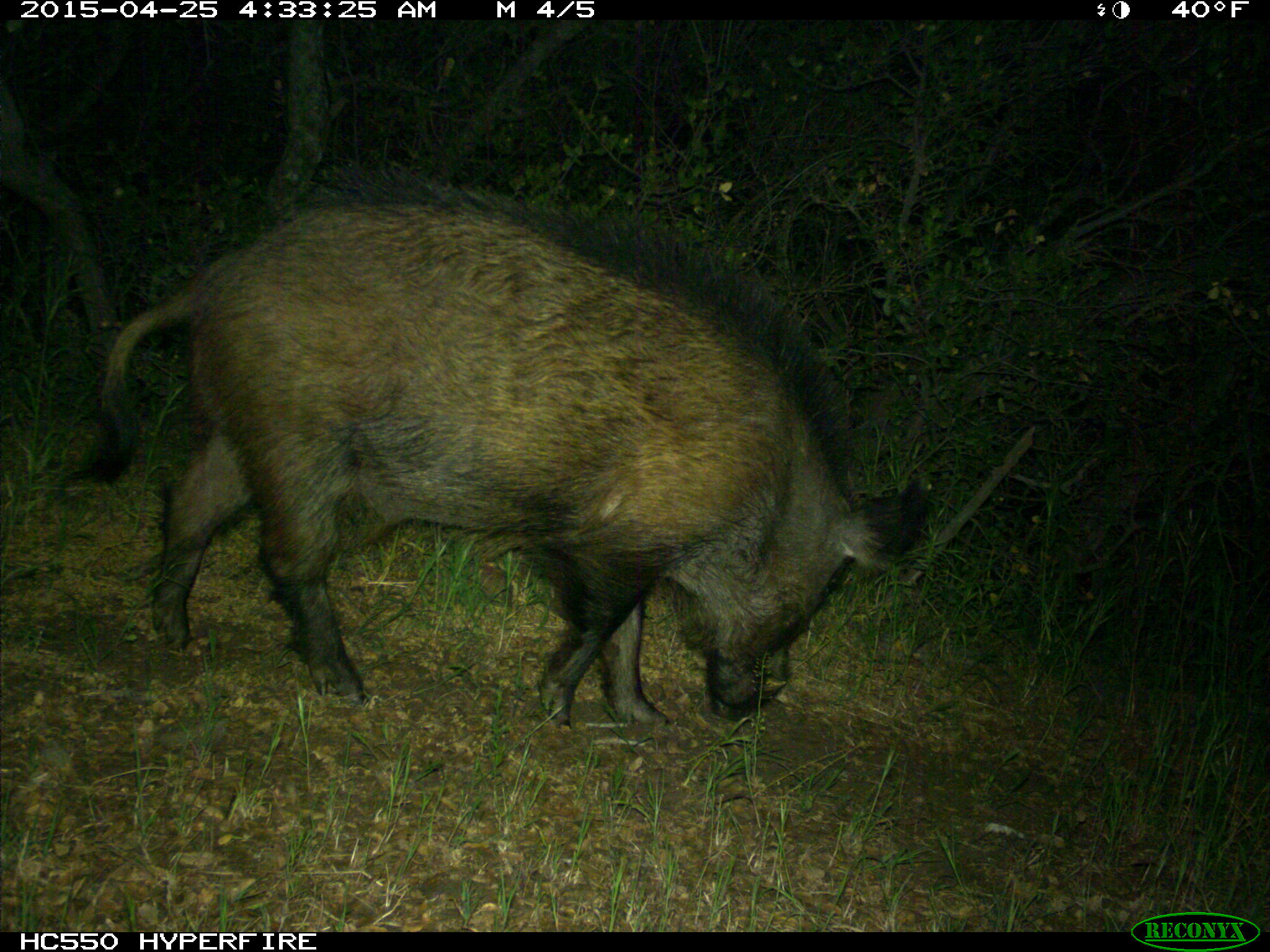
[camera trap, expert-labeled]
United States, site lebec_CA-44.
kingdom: Animalia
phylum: Chordata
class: Mammalia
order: Artiodactyla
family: Suidae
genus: Sus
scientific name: Sus scrofa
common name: wild boar